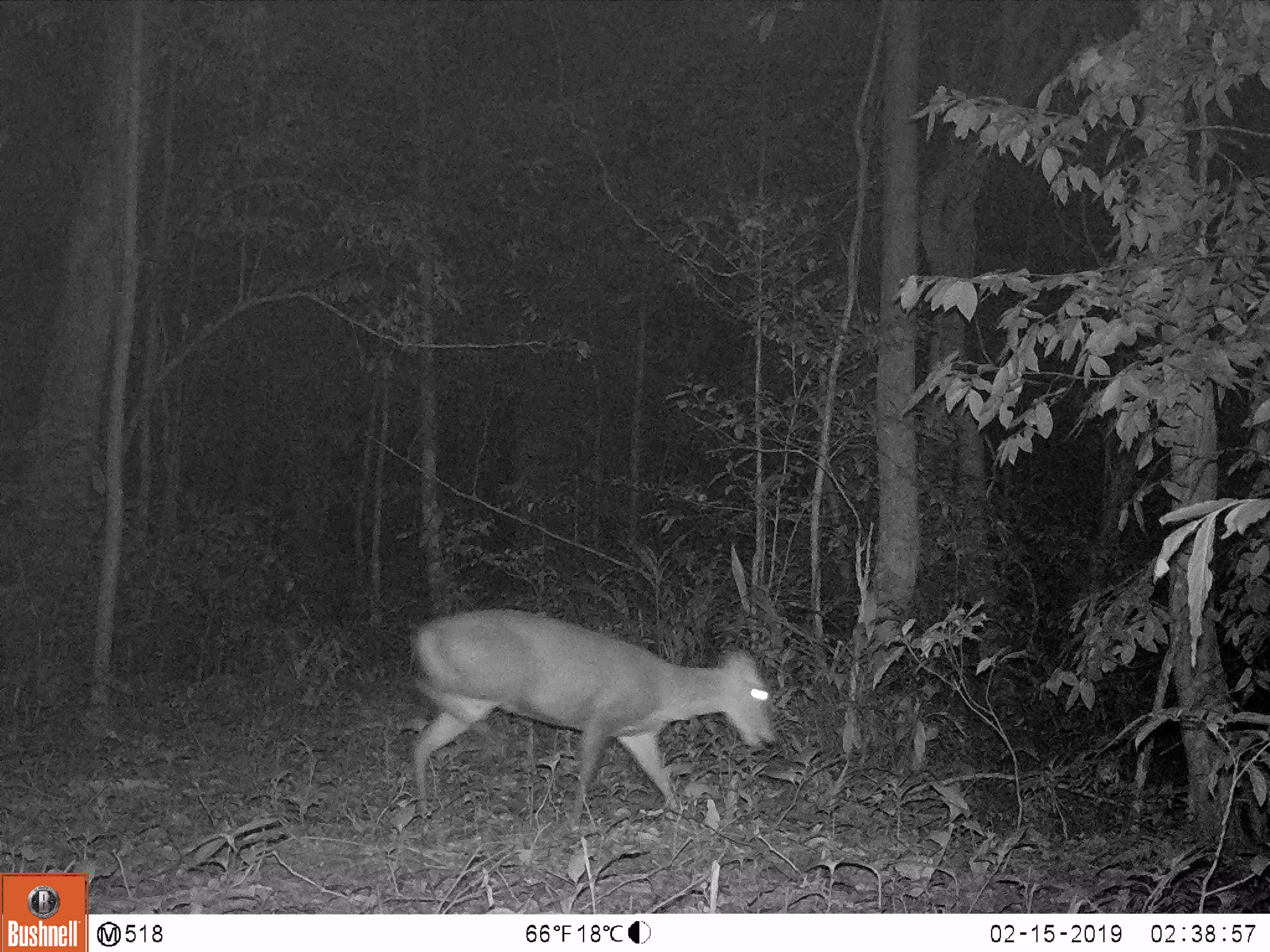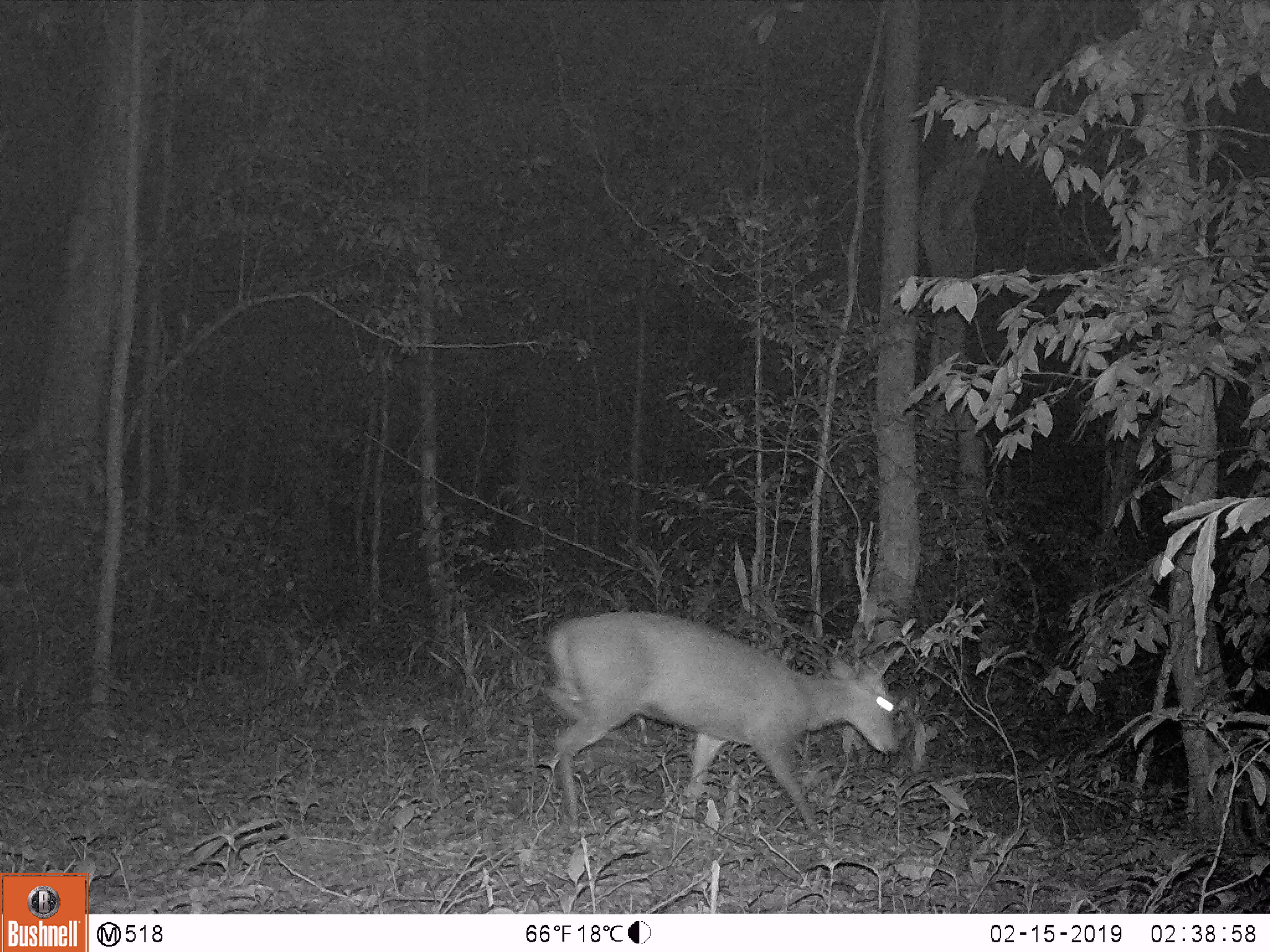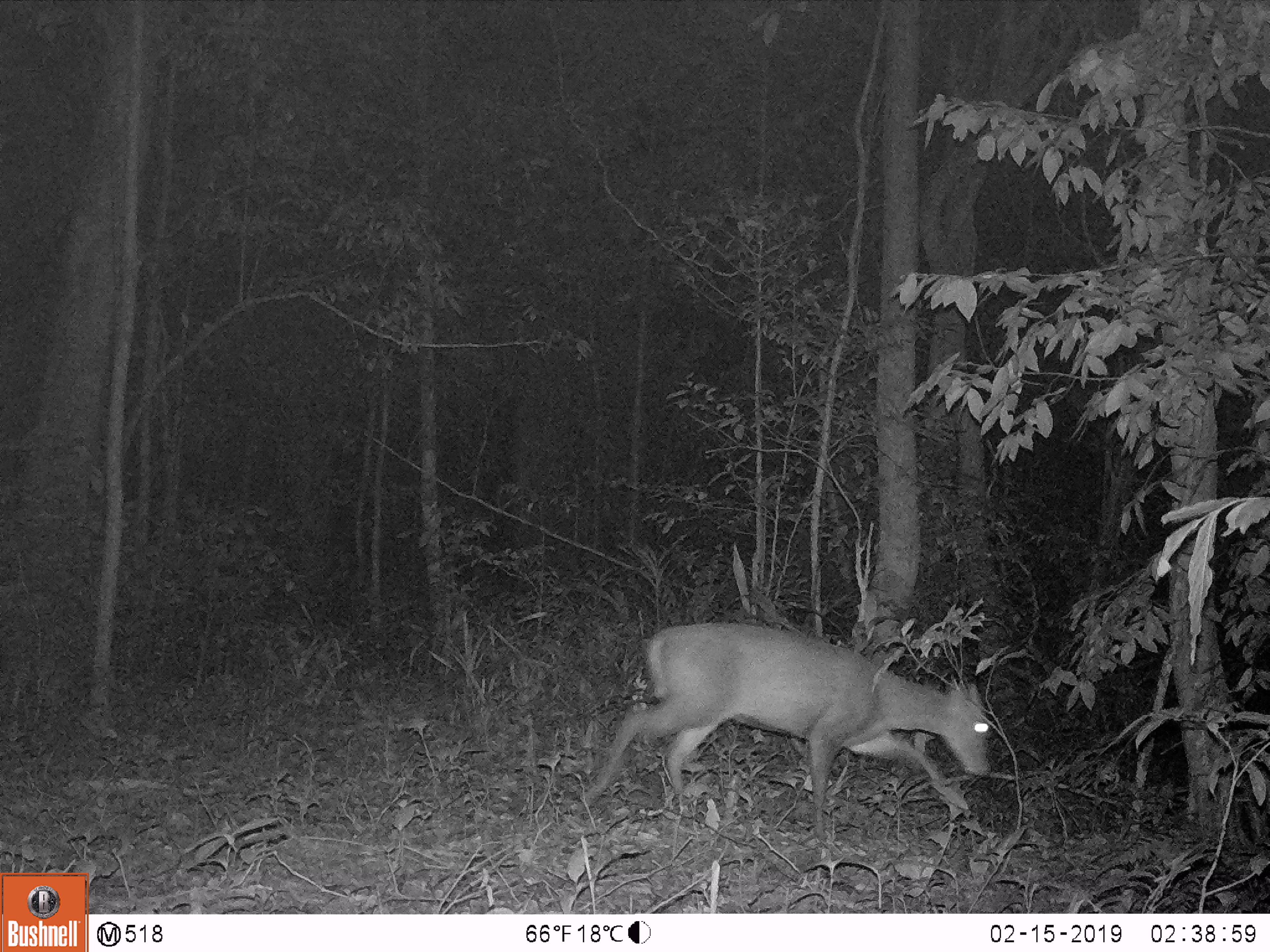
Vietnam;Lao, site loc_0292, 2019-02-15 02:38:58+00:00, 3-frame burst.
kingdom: Animalia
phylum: Chordata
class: Mammalia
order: Artiodactyla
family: Cervidae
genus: Muntiacus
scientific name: Muntiacus rooseveltorum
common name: roosevelt's muntjac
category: roosevelts muntjac group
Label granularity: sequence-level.